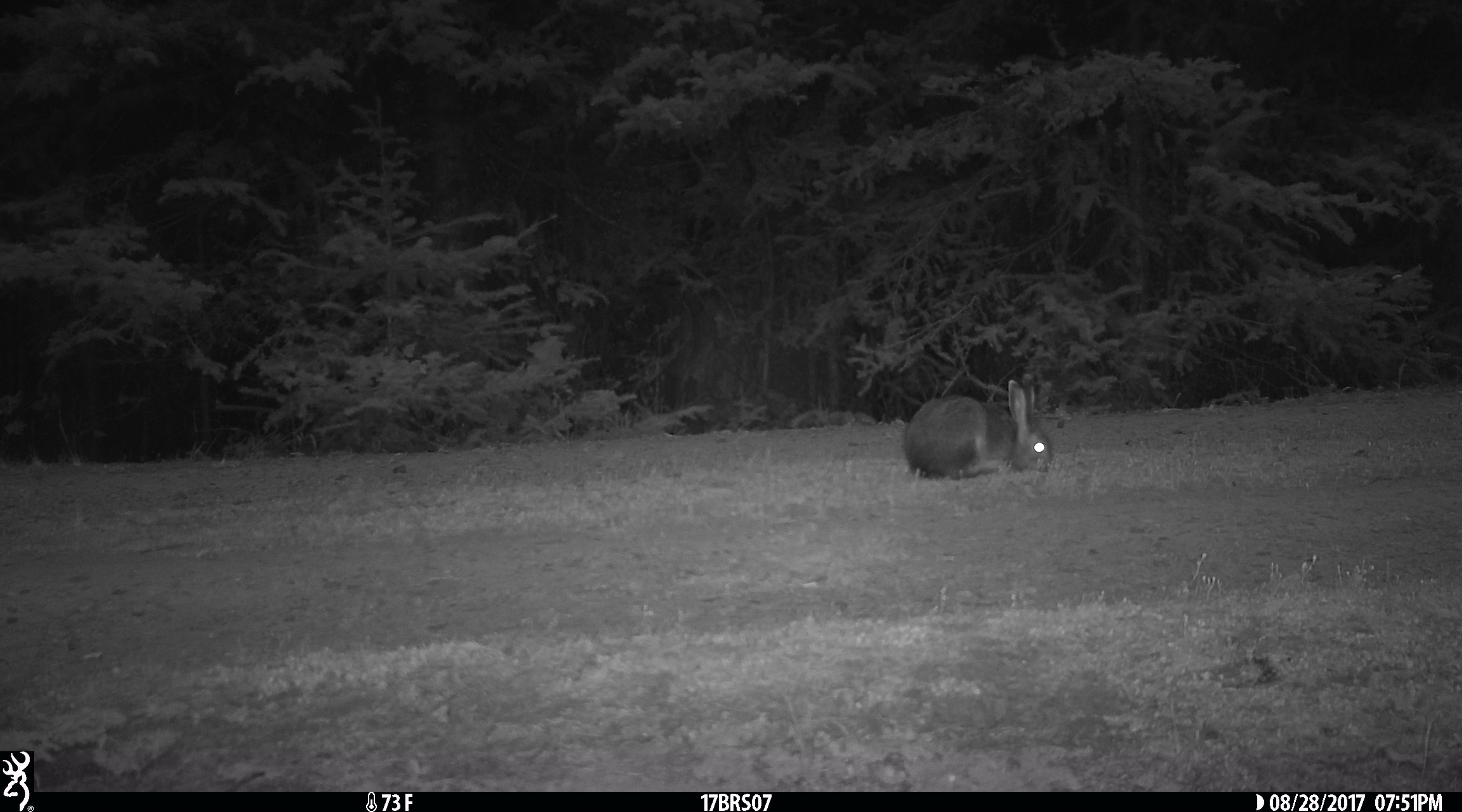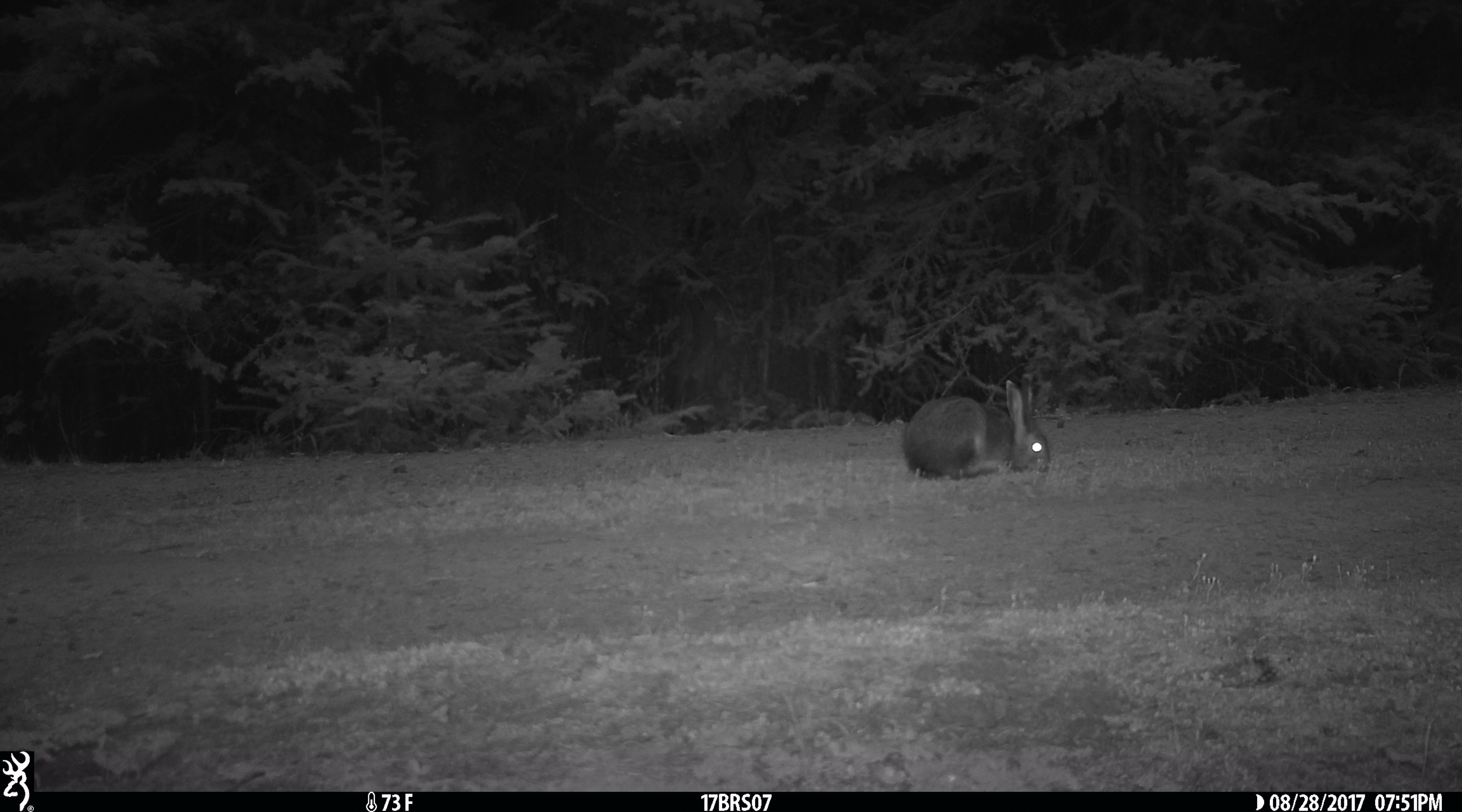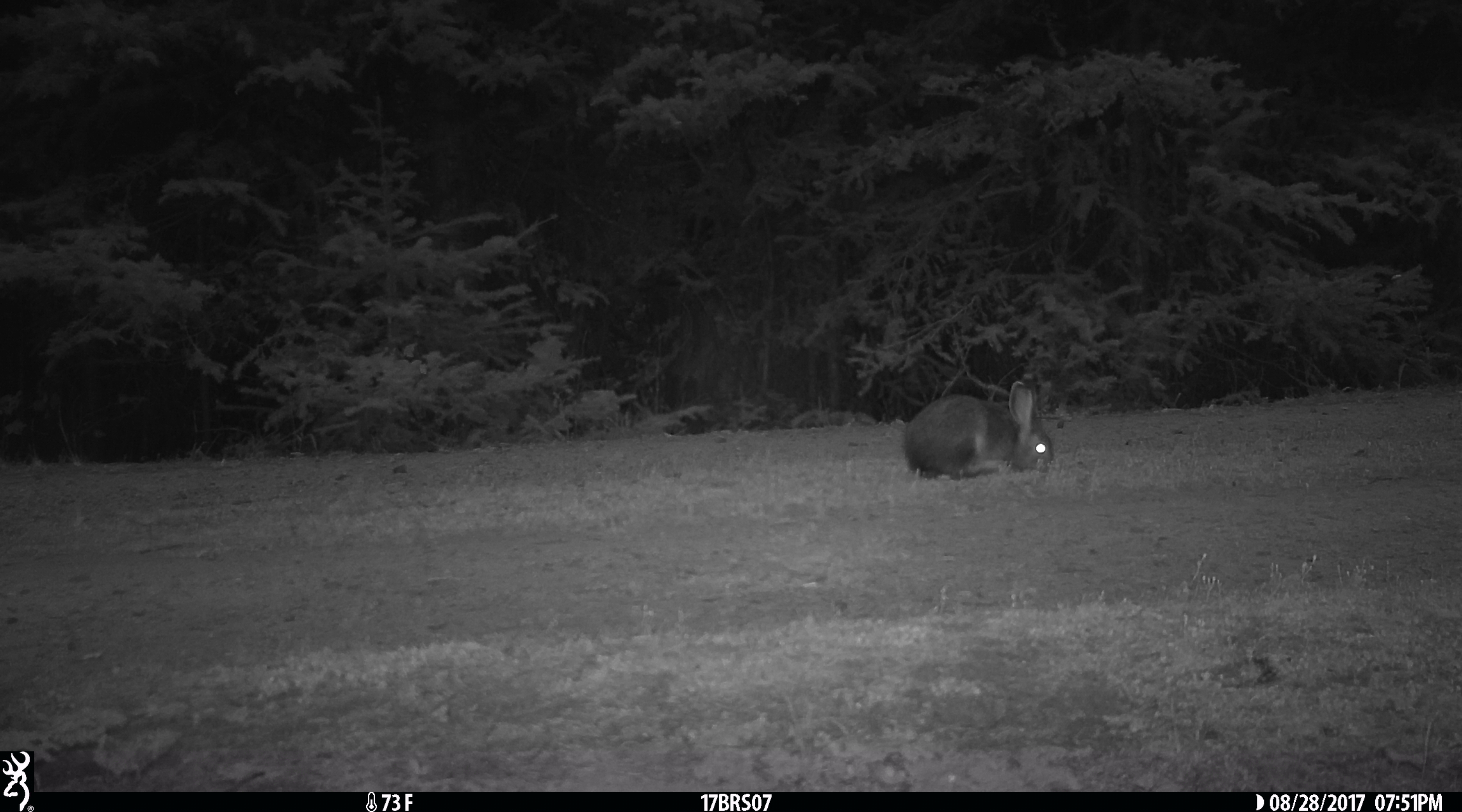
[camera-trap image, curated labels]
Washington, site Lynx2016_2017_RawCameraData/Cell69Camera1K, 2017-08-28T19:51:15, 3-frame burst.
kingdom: Animalia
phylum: Chordata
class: Mammalia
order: Lagomorpha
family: Leporidae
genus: Lepus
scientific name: Lepus americanus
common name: snowshoe hare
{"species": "Lepus americanus (snowshoe hare)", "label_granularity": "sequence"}